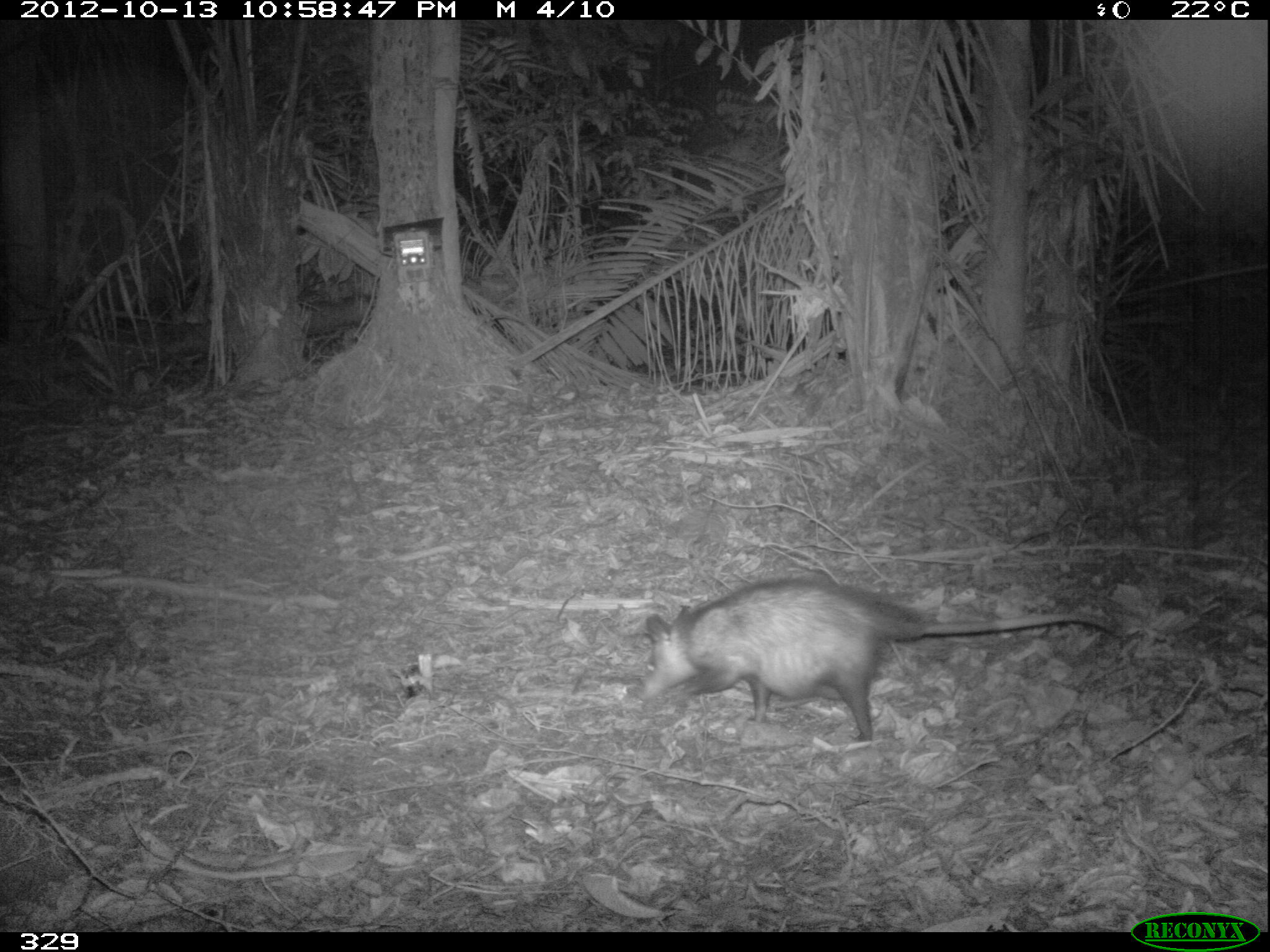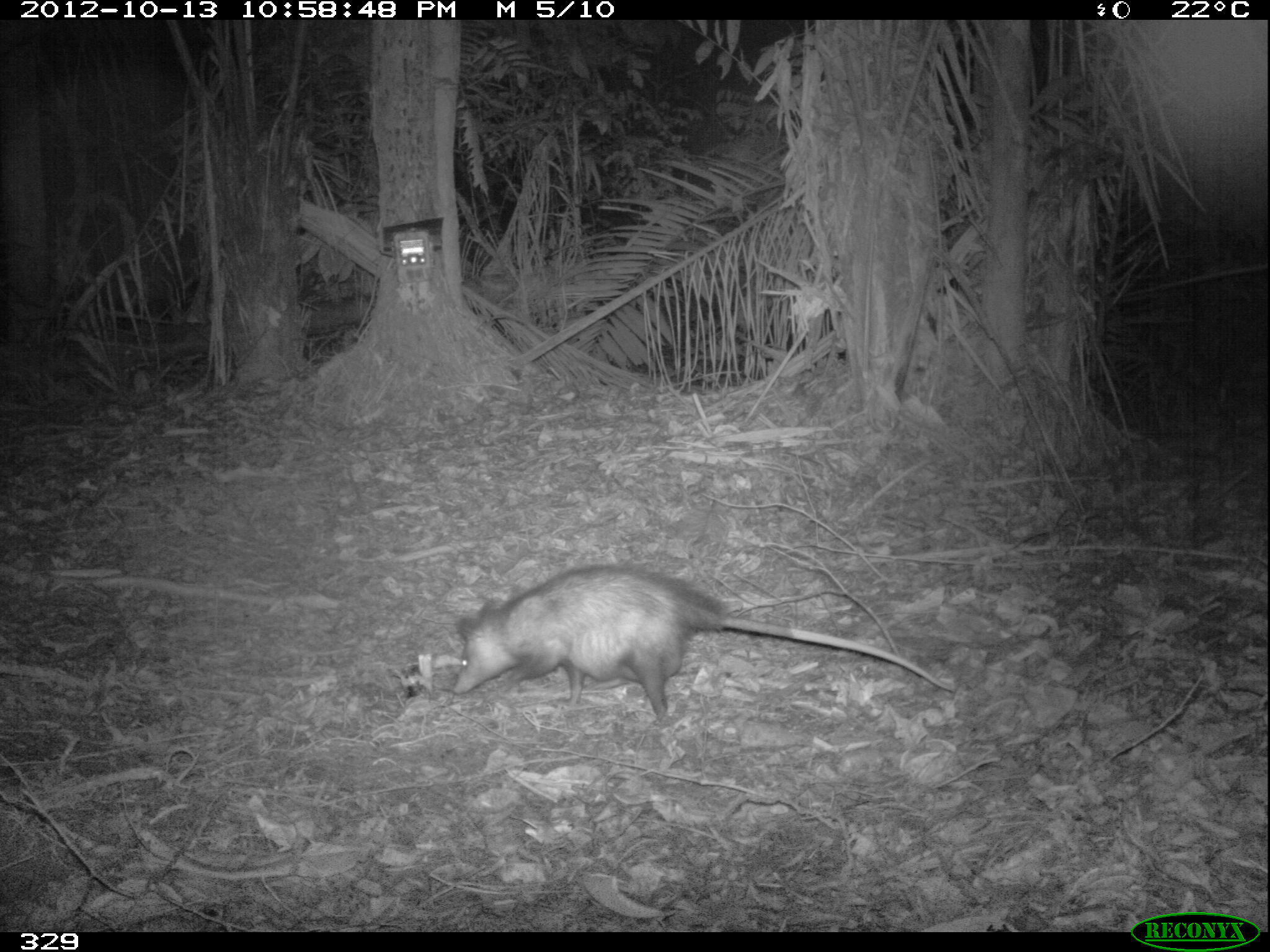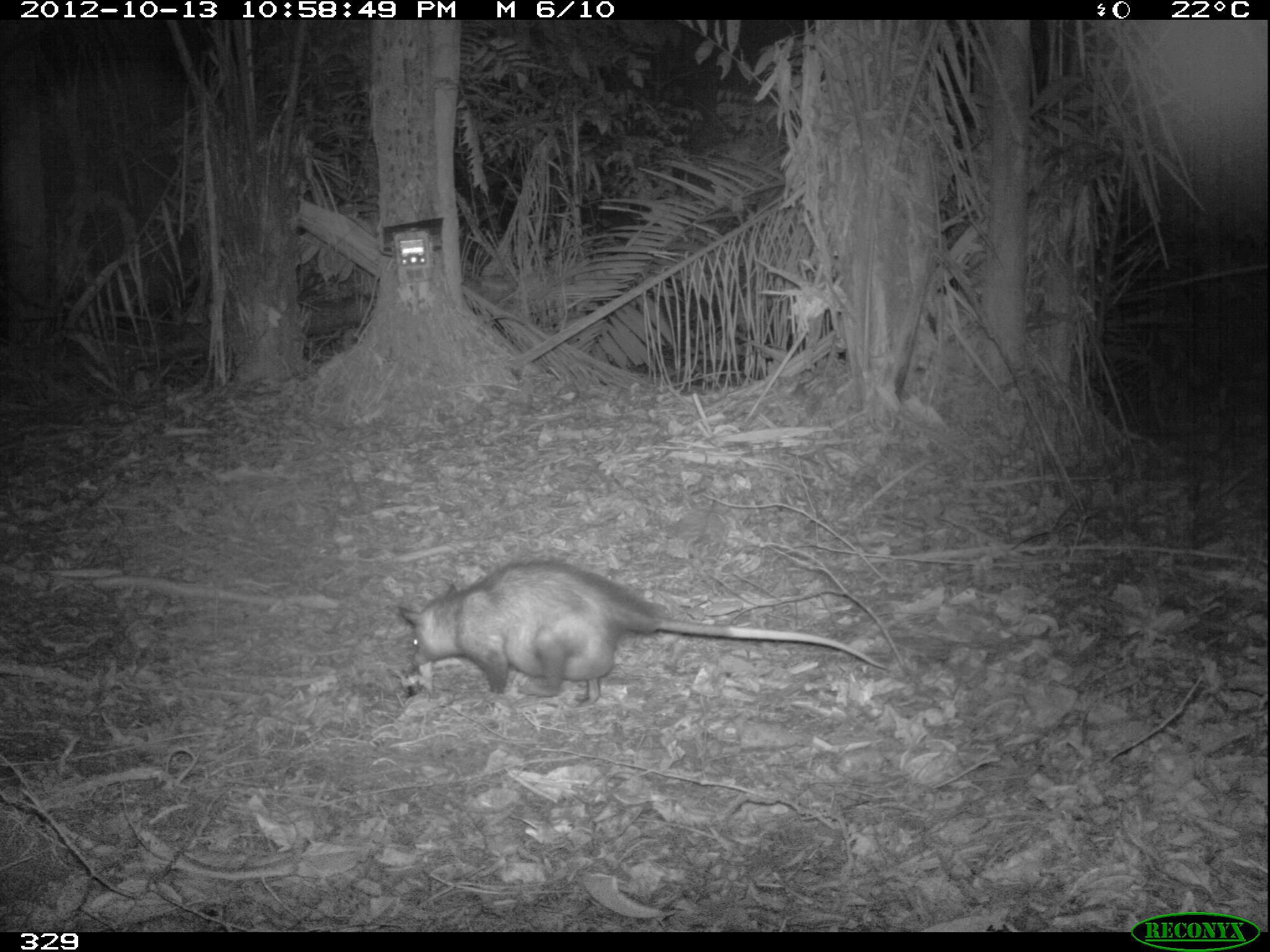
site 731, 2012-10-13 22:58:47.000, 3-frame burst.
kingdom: Animalia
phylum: Chordata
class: Mammalia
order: Didelphimorphia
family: Didelphidae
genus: Didelphis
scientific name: Didelphis marsupialis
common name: southern opossum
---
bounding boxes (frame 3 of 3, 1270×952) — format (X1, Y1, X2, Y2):
didelphis marsupialis: (399, 559, 882, 708)